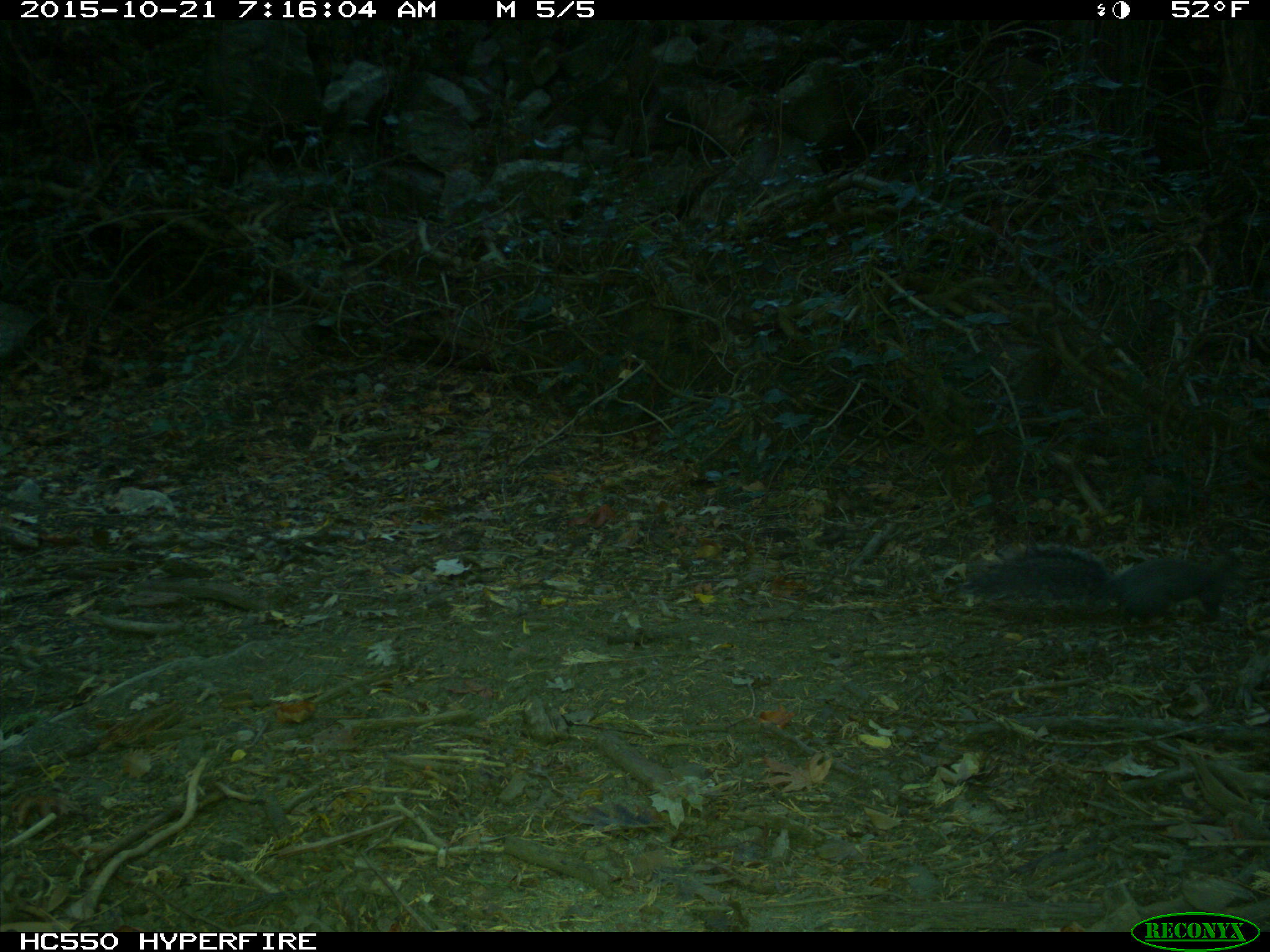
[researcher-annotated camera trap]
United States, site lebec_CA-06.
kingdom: Animalia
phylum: Chordata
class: Mammalia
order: Rodentia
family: Sciuridae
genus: Sciurus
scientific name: Sciurus carolinensis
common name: eastern gray squirrel